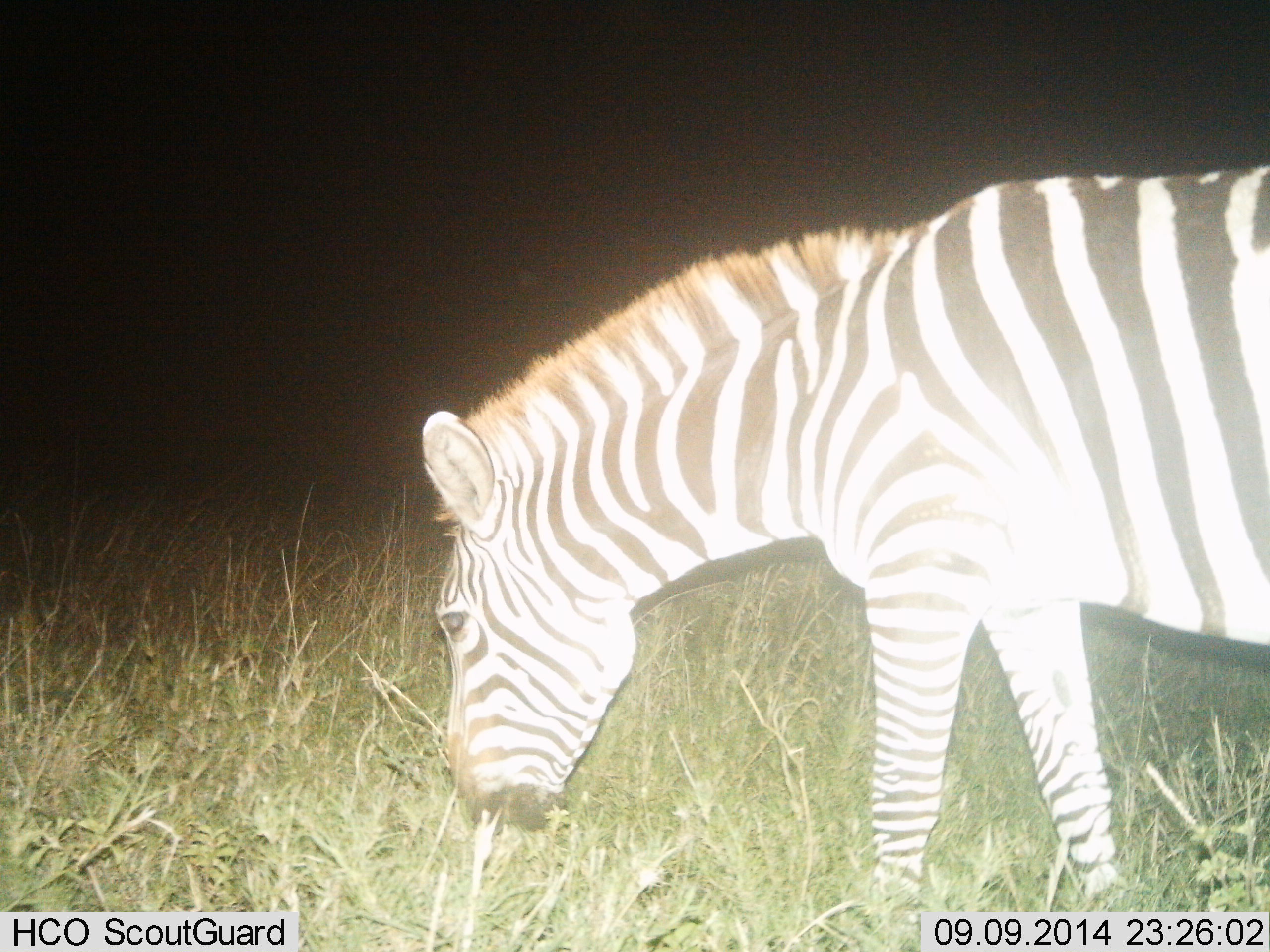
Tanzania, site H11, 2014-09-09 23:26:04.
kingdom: Animalia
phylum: Chordata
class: Mammalia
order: Perissodactyla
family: Equidae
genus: Equus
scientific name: Equus quagga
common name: plains zebra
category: zebra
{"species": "zebra (plains zebra) (Equus quagga)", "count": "1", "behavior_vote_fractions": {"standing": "20%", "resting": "0%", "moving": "0%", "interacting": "0%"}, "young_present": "0%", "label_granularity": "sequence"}